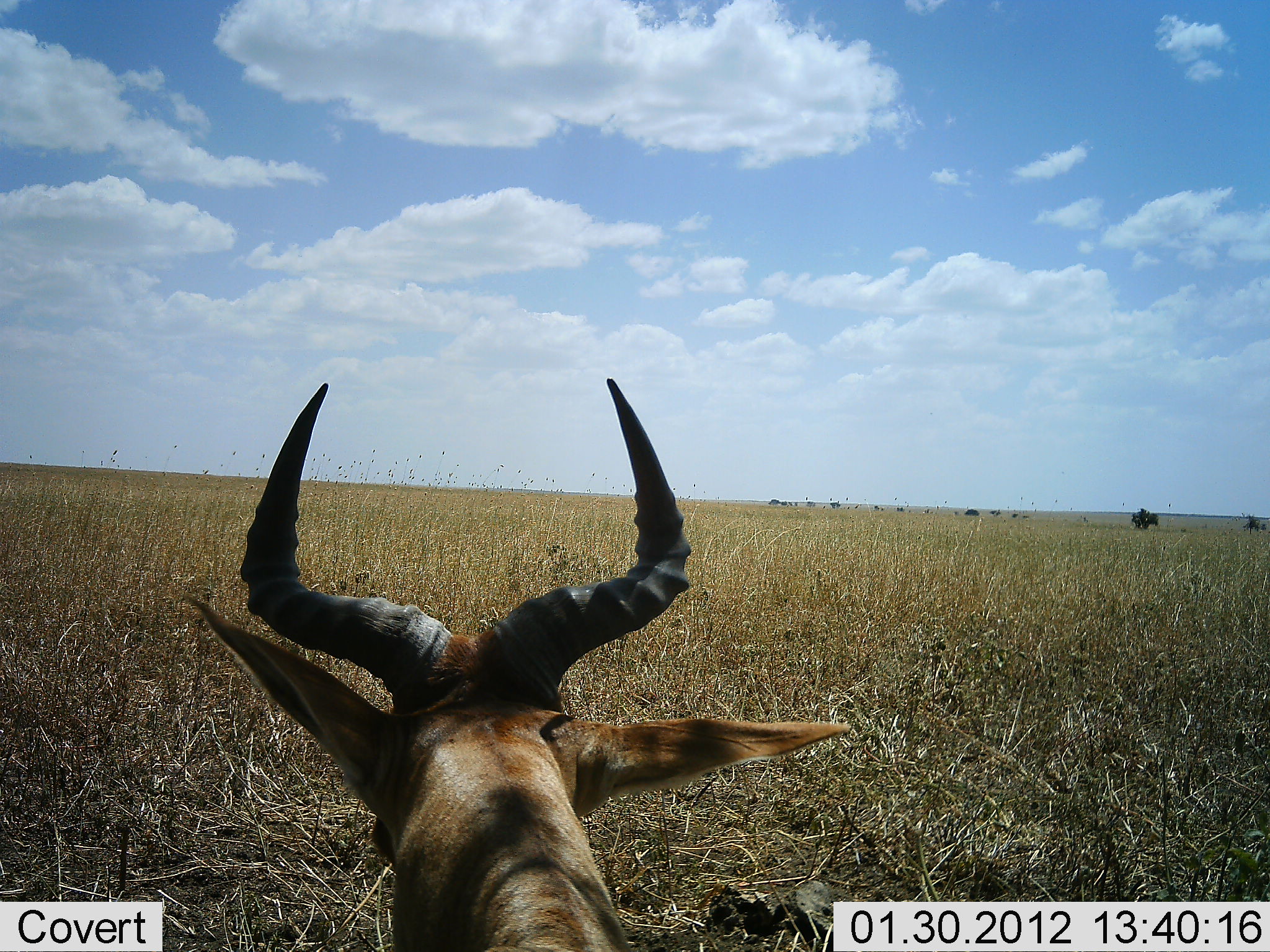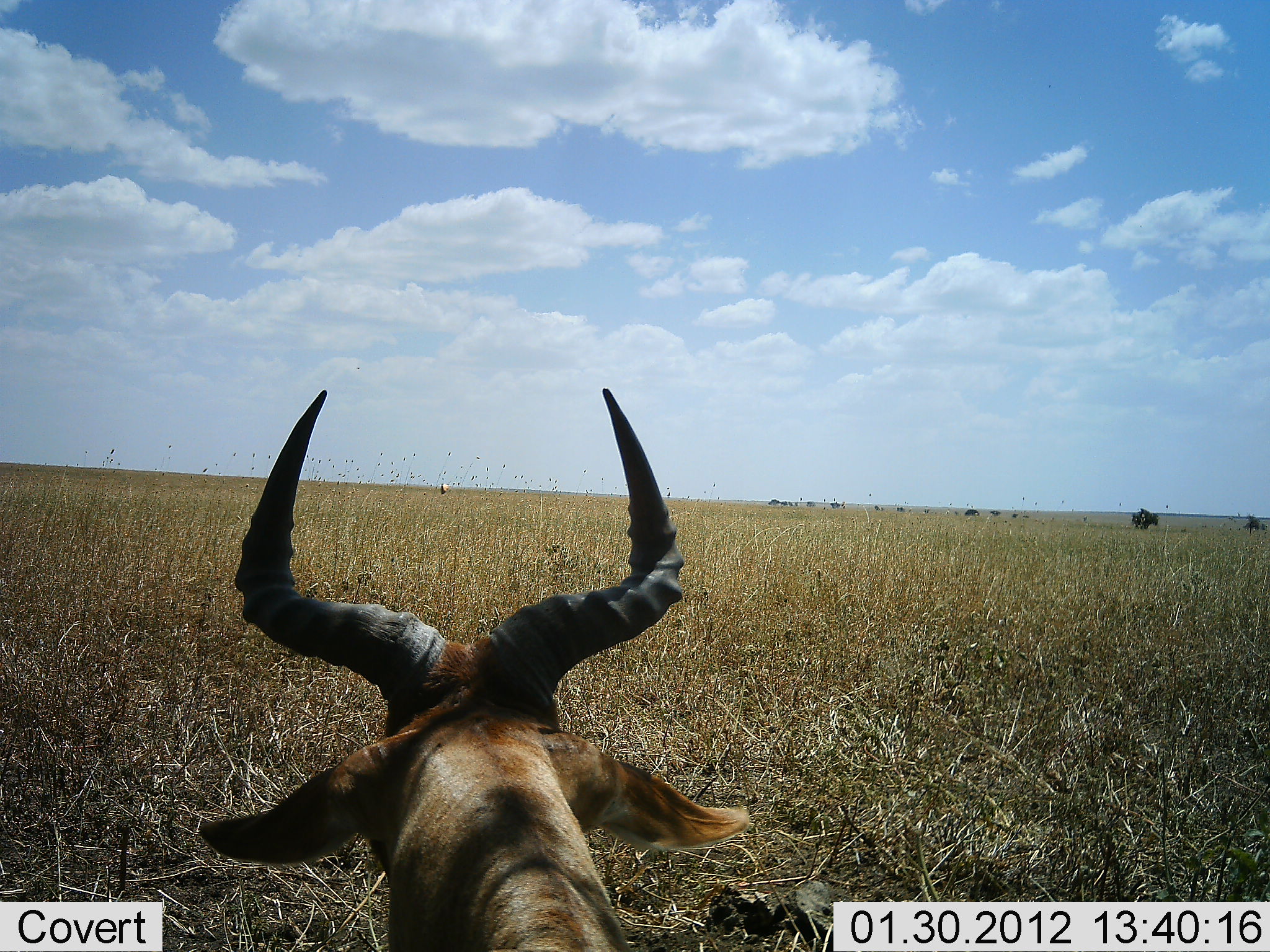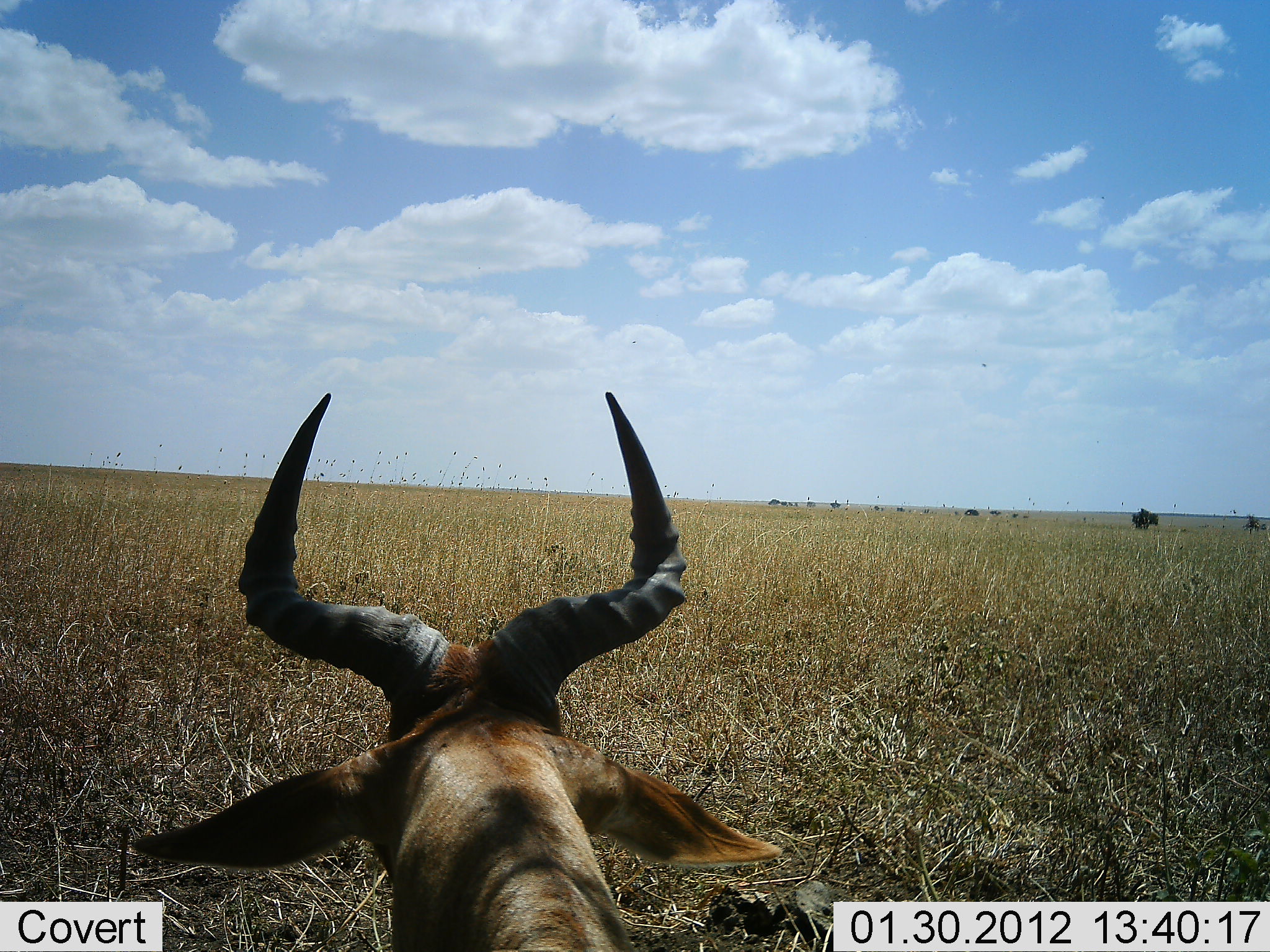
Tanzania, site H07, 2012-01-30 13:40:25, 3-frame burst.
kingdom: Animalia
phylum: Chordata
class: Mammalia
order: Artiodactyla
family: Bovidae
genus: Alcelaphus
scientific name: Alcelaphus buselaphus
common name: hartebeest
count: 1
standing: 23%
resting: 73%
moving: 5%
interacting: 0%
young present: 0%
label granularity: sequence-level